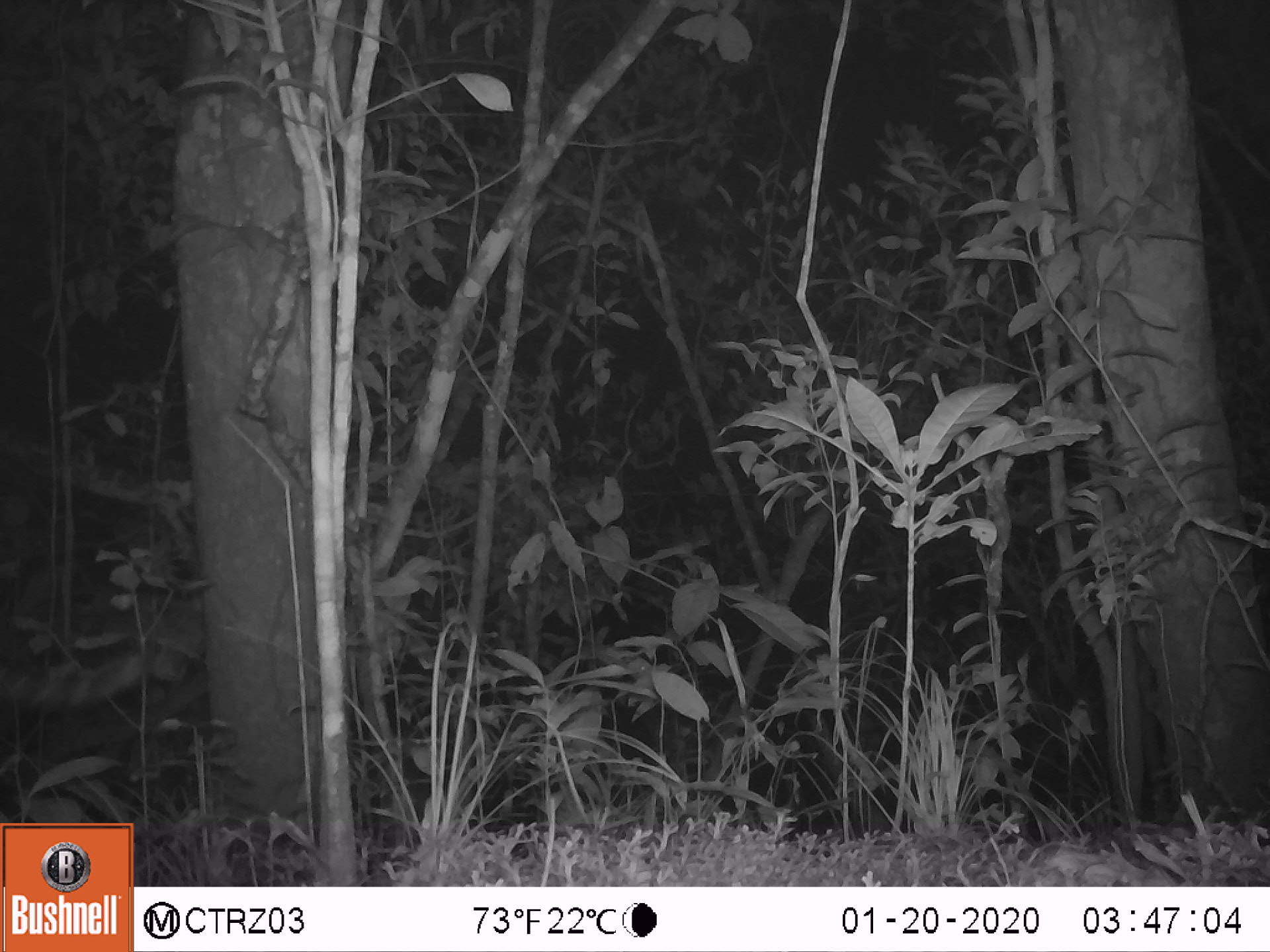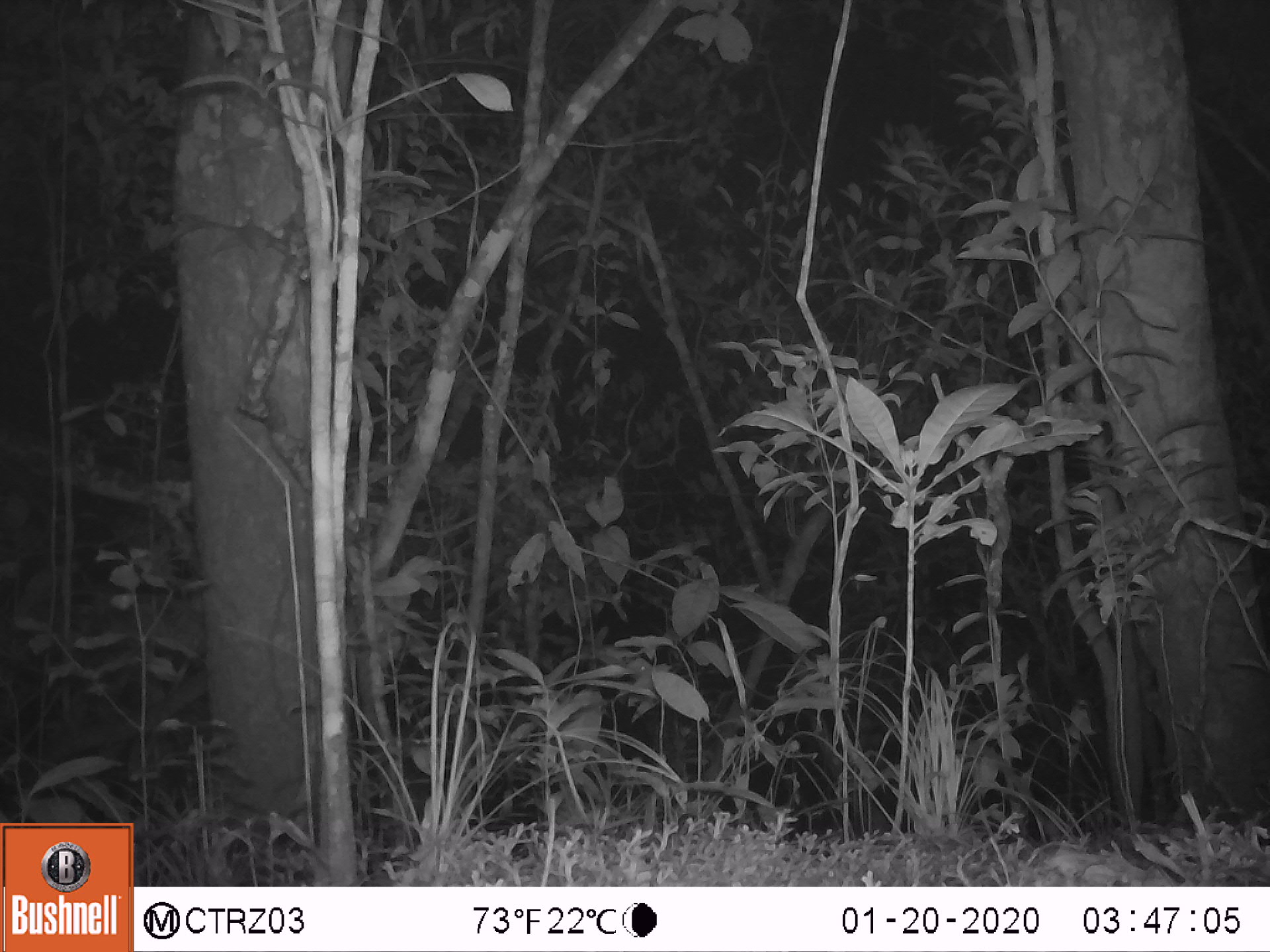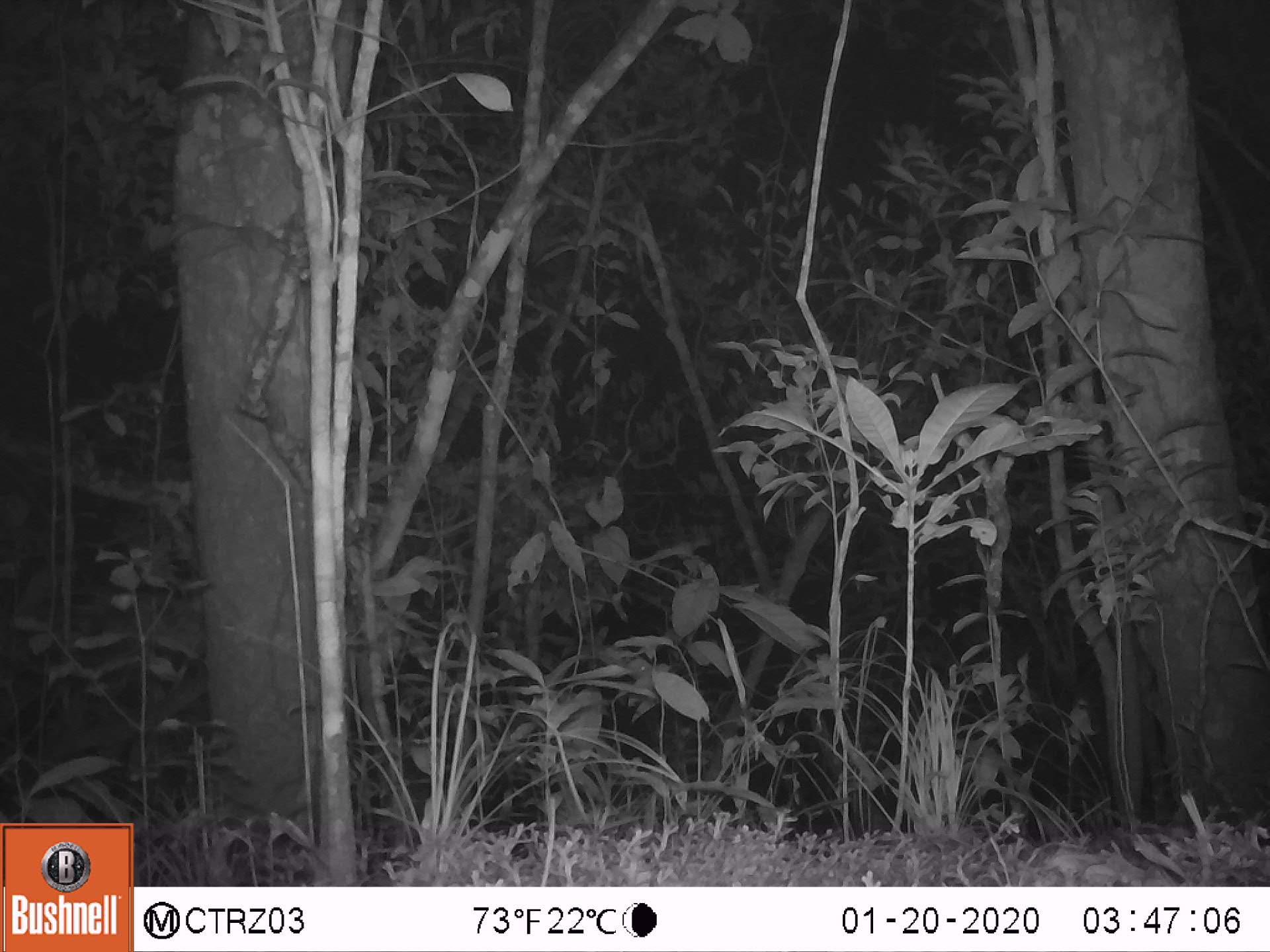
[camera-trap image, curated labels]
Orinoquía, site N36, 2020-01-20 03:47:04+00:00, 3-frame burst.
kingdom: Animalia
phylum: Chordata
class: Mammalia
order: Carnivora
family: Felidae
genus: Leopardus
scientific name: Leopardus pardalis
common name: ocelot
Ocelot (Leopardus pardalis).